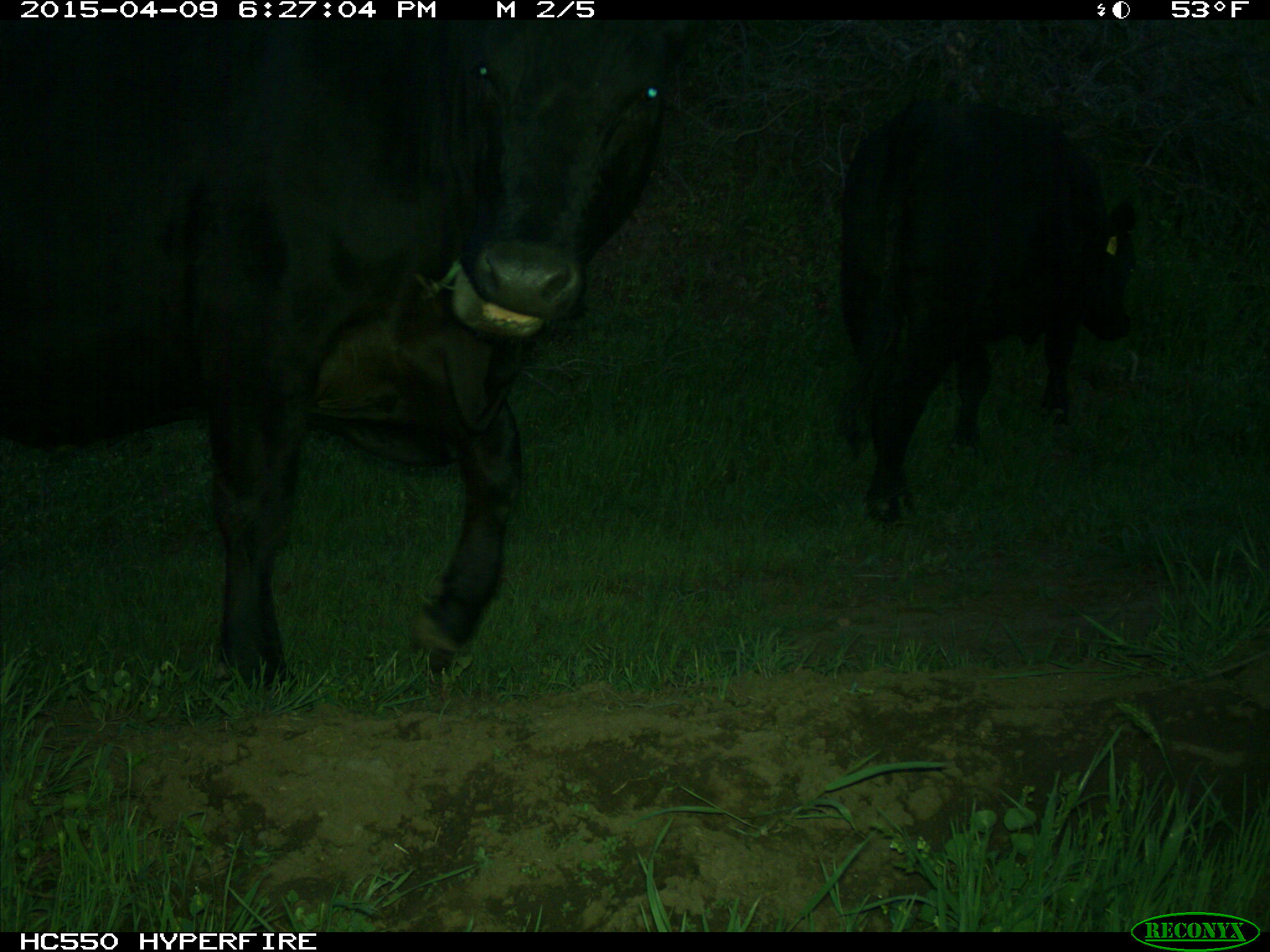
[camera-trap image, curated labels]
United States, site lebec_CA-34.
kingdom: Animalia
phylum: Chordata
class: Mammalia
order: Artiodactyla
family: Bovidae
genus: Bos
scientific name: Bos taurus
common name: domestic cow